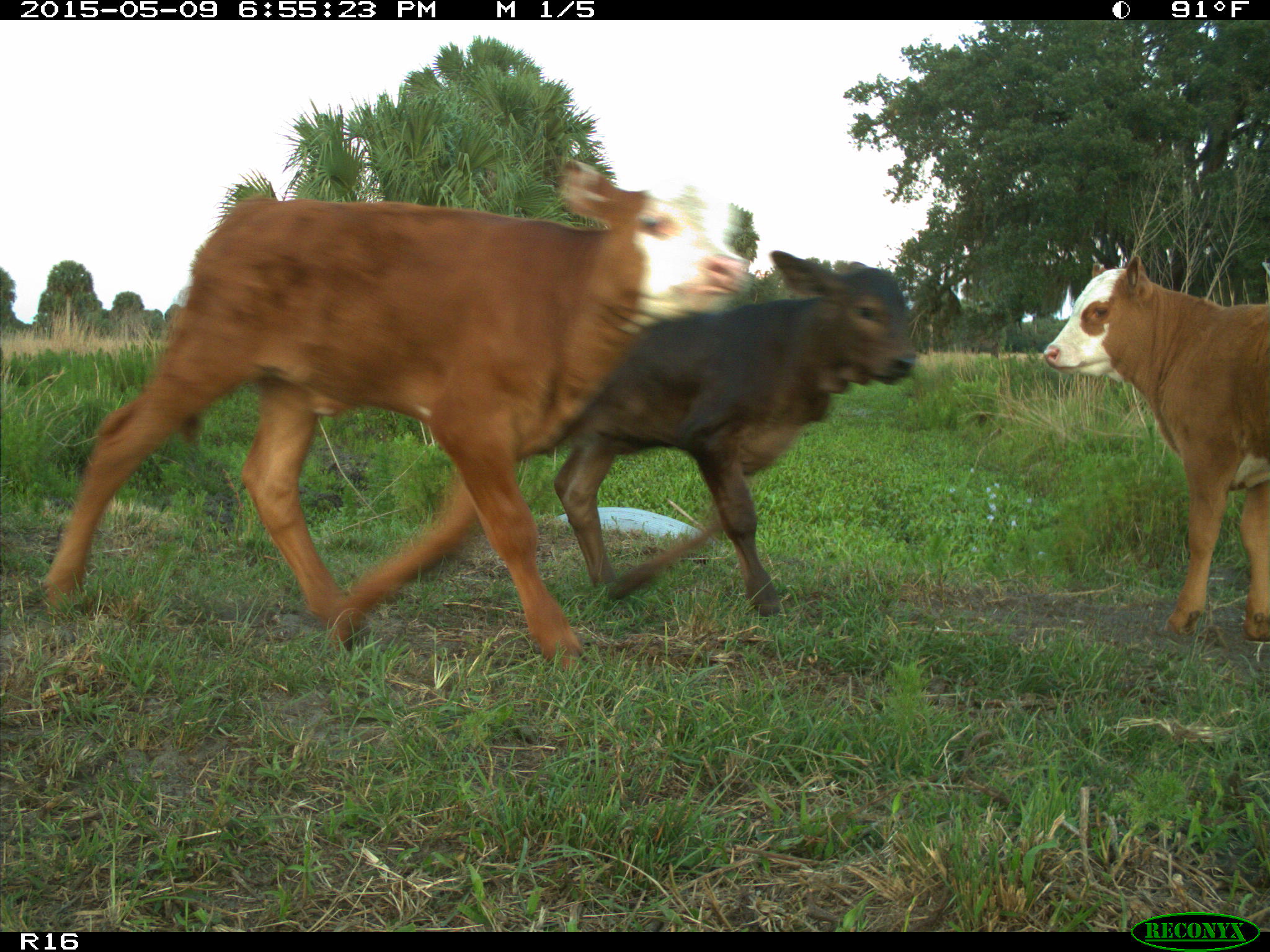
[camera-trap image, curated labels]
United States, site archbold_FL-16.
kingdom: Animalia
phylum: Chordata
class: Mammalia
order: Artiodactyla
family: Bovidae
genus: Bos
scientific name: Bos taurus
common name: domestic cow